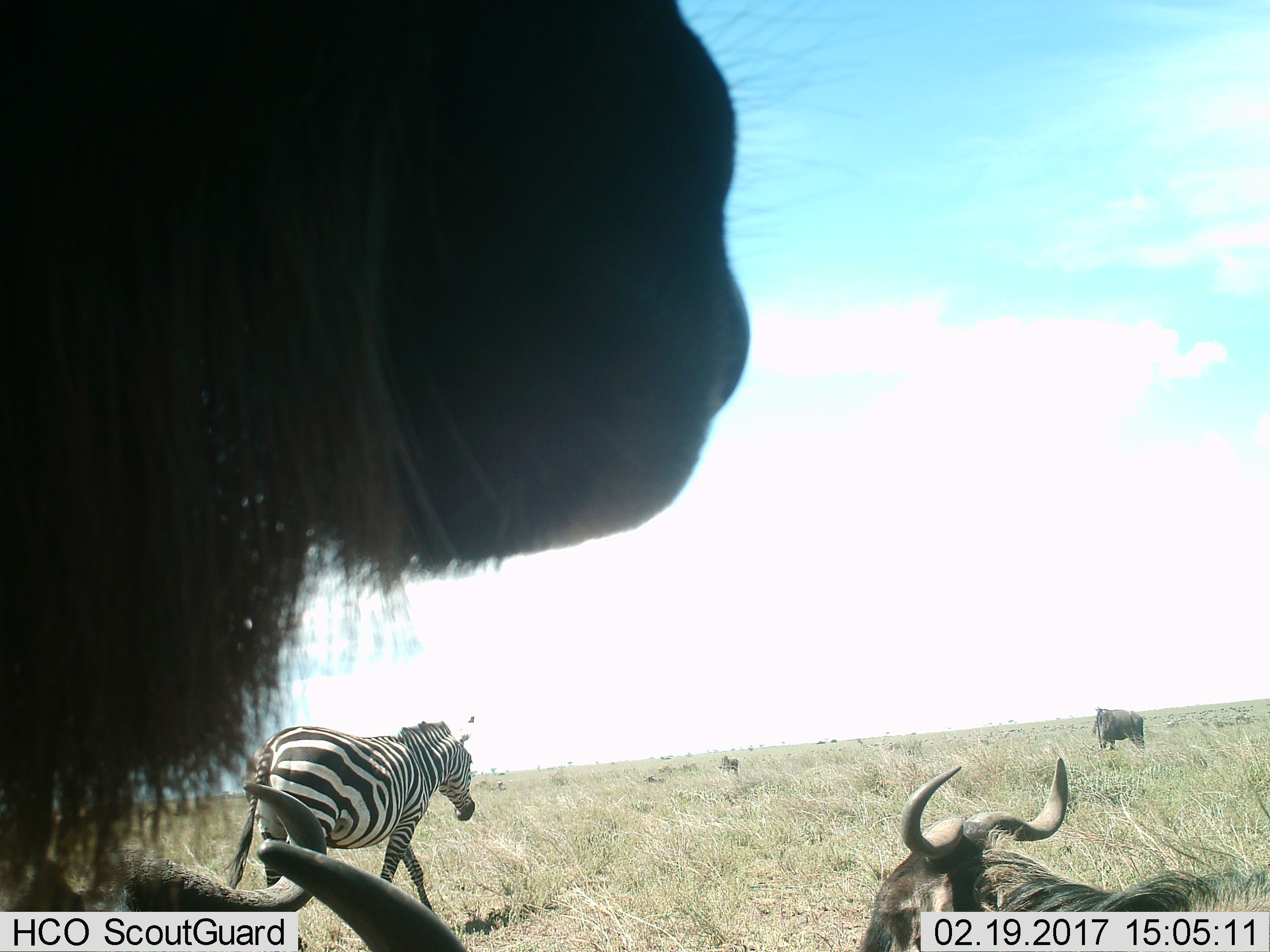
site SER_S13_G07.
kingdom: Animalia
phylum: Chordata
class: Mammalia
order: Artiodactyla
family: Bovidae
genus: Connochaetes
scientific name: Connochaetes taurinus taurinus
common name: blue wildebeest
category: wildebeestblue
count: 5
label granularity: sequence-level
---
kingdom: Animalia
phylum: Chordata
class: Mammalia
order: Perissodactyla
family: Equidae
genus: Equus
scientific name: Equus quagga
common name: plains zebra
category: zebraplains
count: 1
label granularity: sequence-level